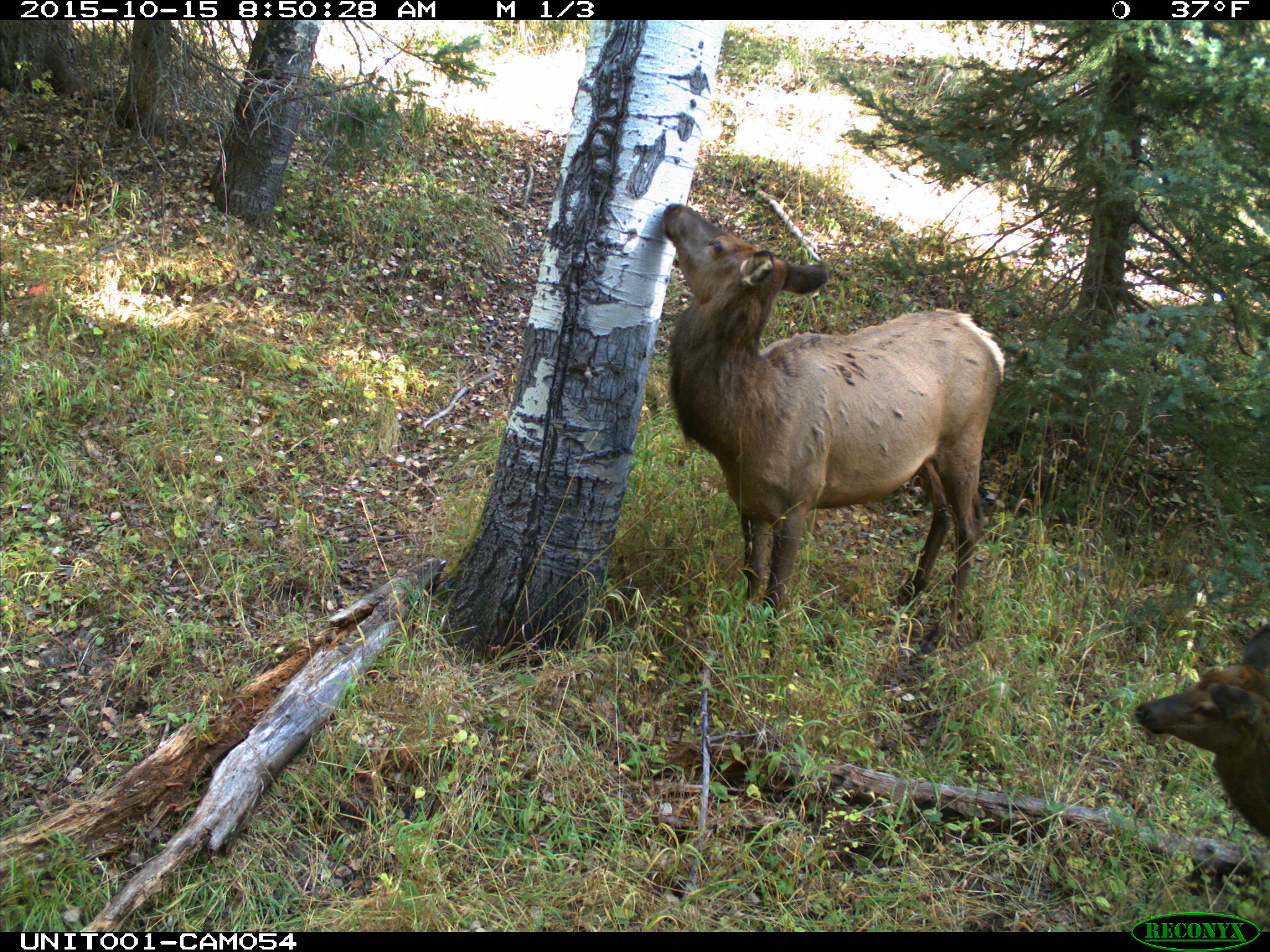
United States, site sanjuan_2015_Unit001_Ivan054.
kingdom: Animalia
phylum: Chordata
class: Mammalia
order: Artiodactyla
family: Cervidae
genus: Cervus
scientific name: Cervus elaphus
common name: red deer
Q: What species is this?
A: Cervus elaphus (red deer).